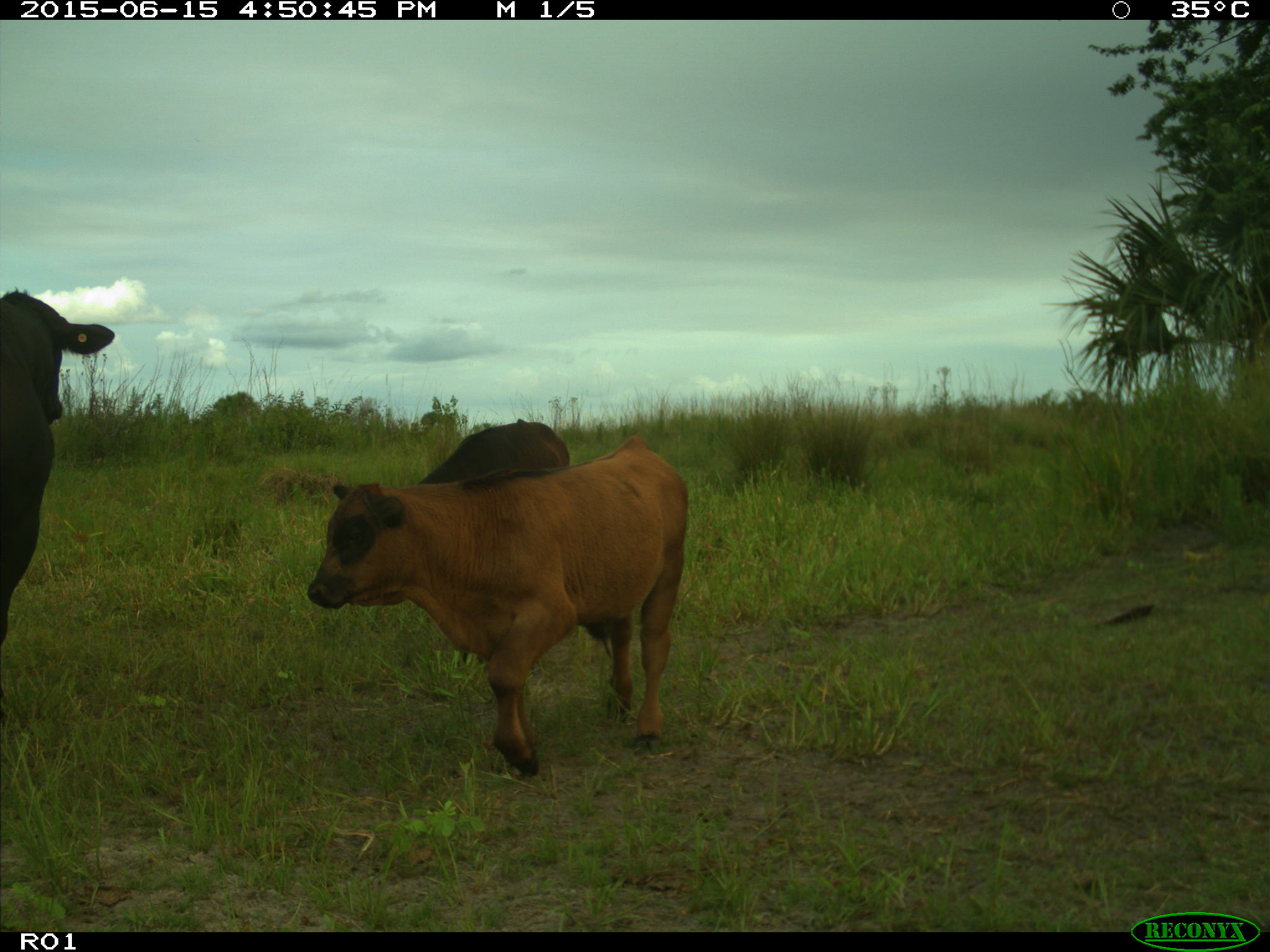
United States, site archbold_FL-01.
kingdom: Animalia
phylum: Chordata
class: Mammalia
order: Artiodactyla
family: Bovidae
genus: Bos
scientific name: Bos taurus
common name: domestic cow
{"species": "Bos taurus (domestic cow)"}